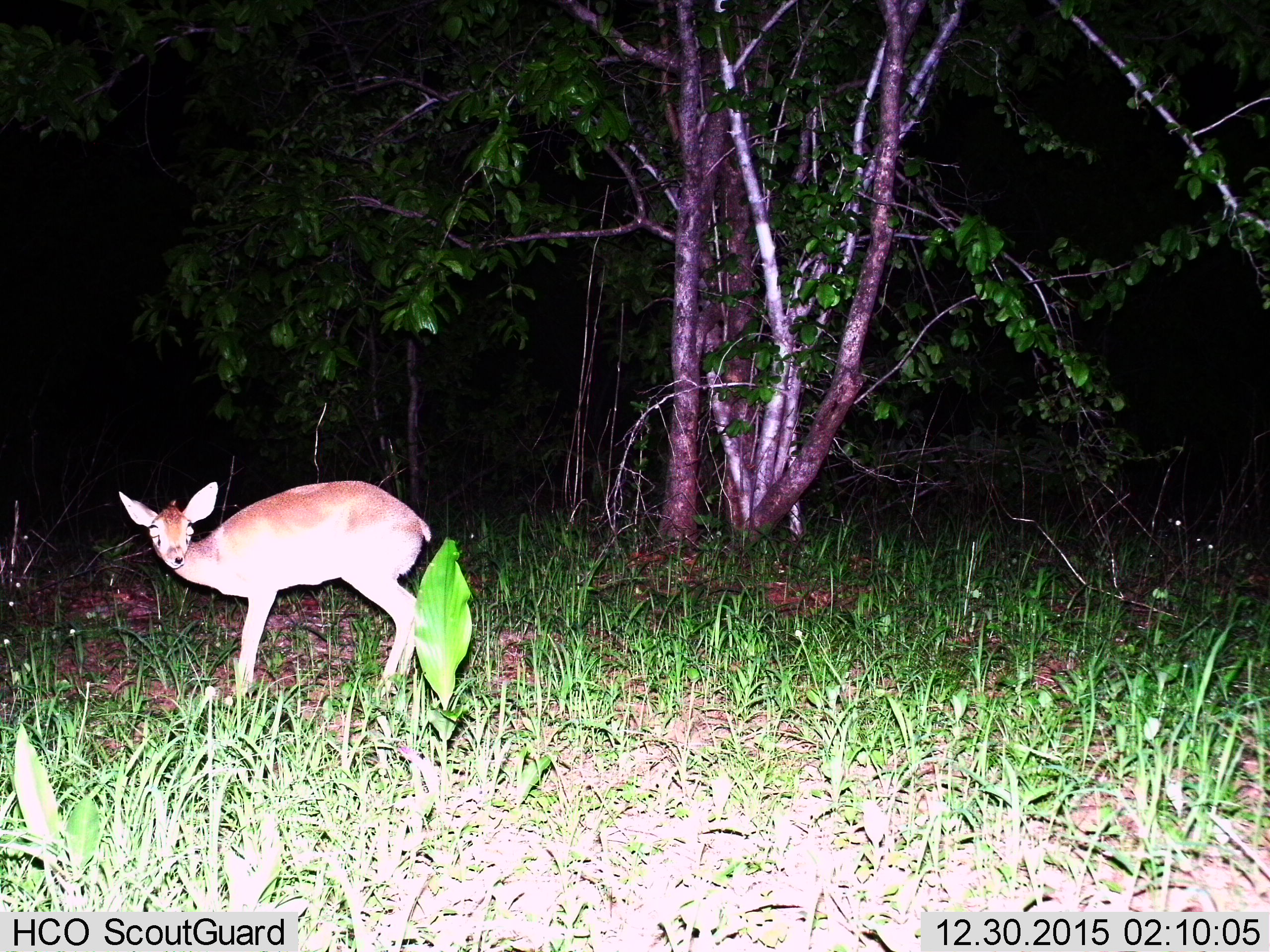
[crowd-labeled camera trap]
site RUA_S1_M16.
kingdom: Animalia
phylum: Chordata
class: Mammalia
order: Artiodactyla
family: Bovidae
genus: Madoqua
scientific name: Madoqua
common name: dik-dik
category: dikdik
Dikdik (dik-dik) (Madoqua), count 1. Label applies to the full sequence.